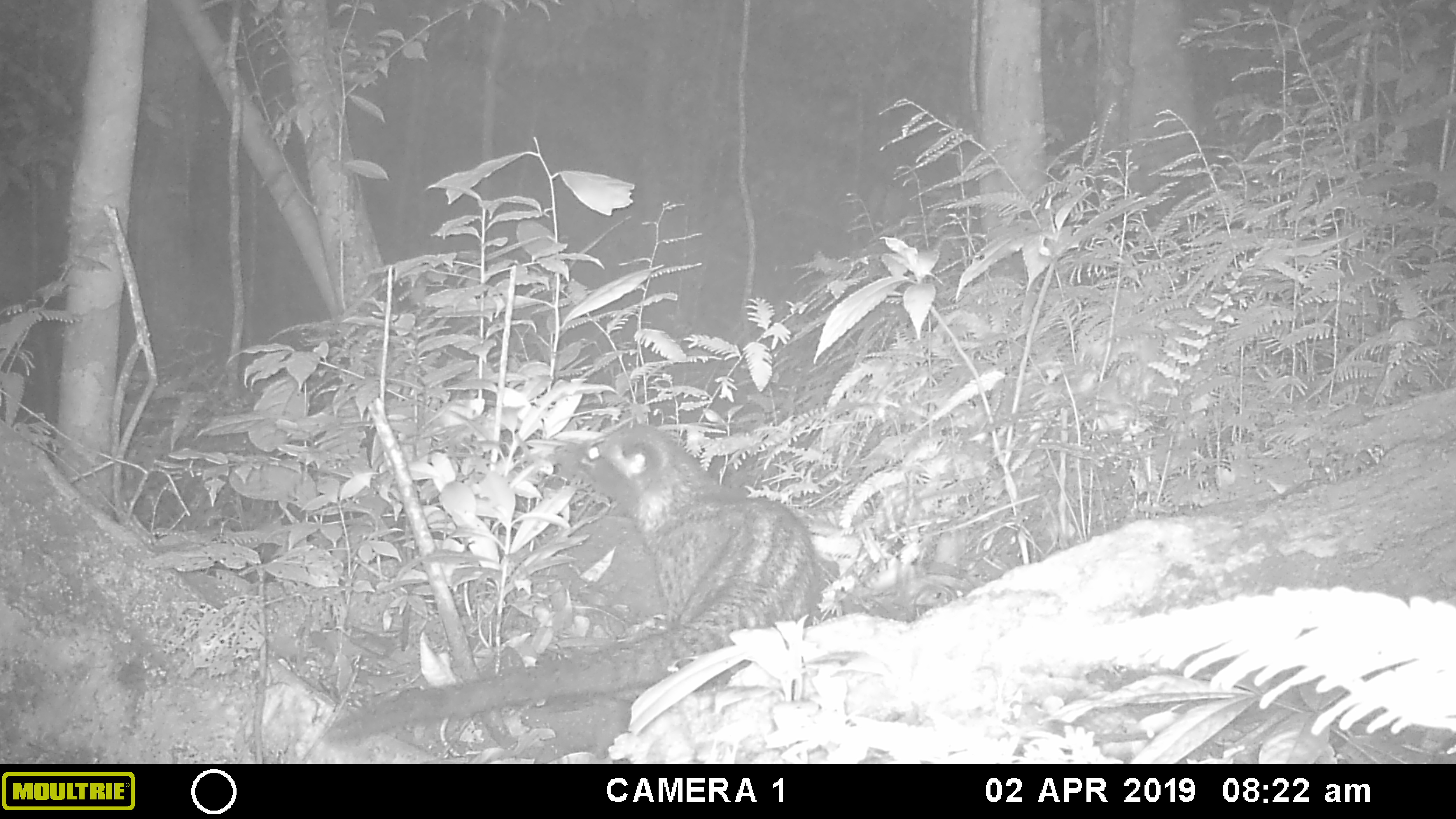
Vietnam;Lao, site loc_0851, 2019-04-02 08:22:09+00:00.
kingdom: Animalia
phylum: Chordata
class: Mammalia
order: Carnivora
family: Viverridae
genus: Paradoxurus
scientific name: Paradoxurus hermaphroditus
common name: common palm civet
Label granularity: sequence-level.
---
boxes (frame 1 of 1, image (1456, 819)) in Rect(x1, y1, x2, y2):
common palm civet: Rect(317, 422, 819, 746)